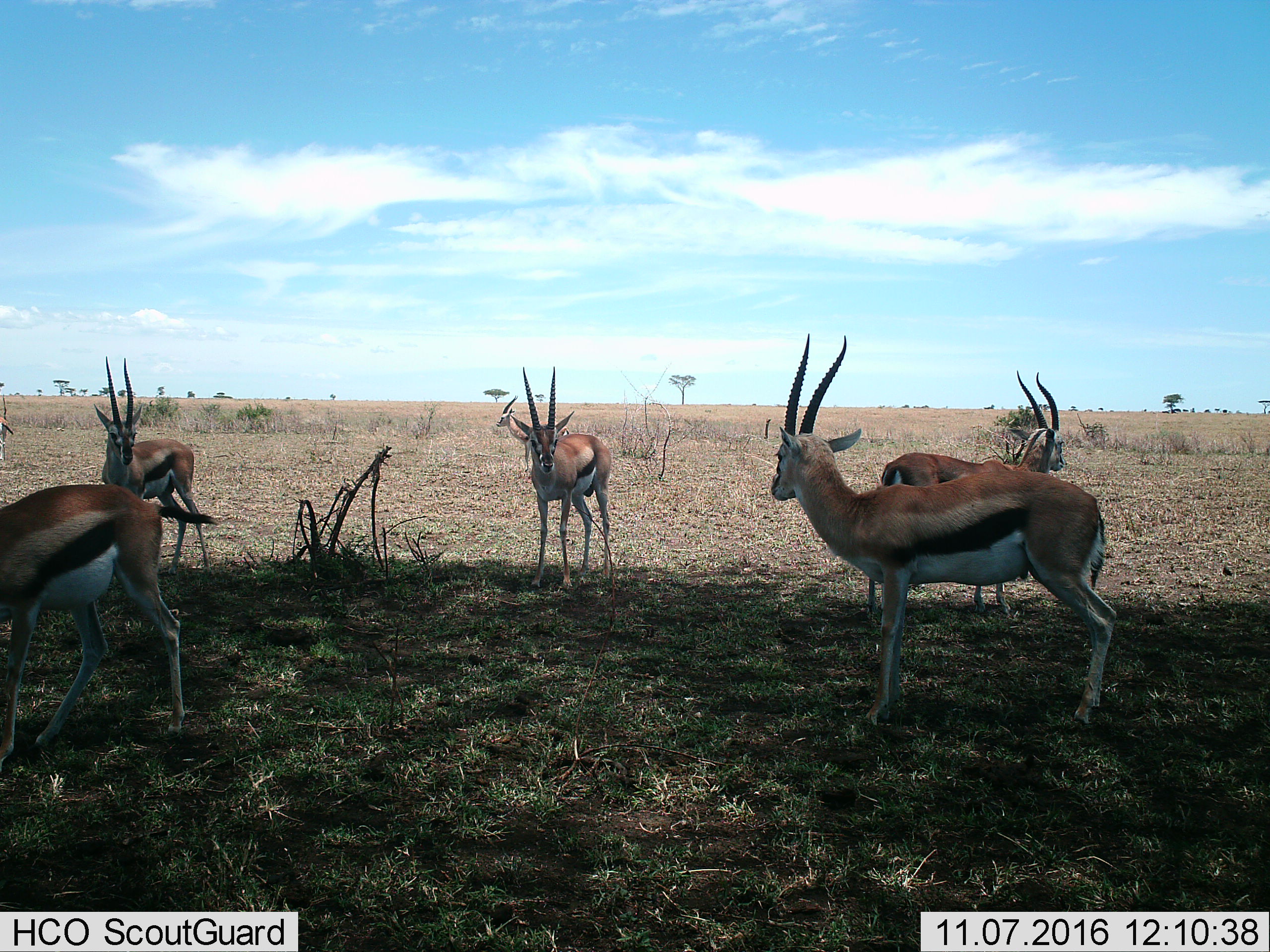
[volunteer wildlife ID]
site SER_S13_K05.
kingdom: Animalia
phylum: Chordata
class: Mammalia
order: Artiodactyla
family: Bovidae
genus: Eudorcas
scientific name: Eudorcas thomsonii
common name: thomson's gazelle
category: gazellethomsons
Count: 7.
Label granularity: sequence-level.